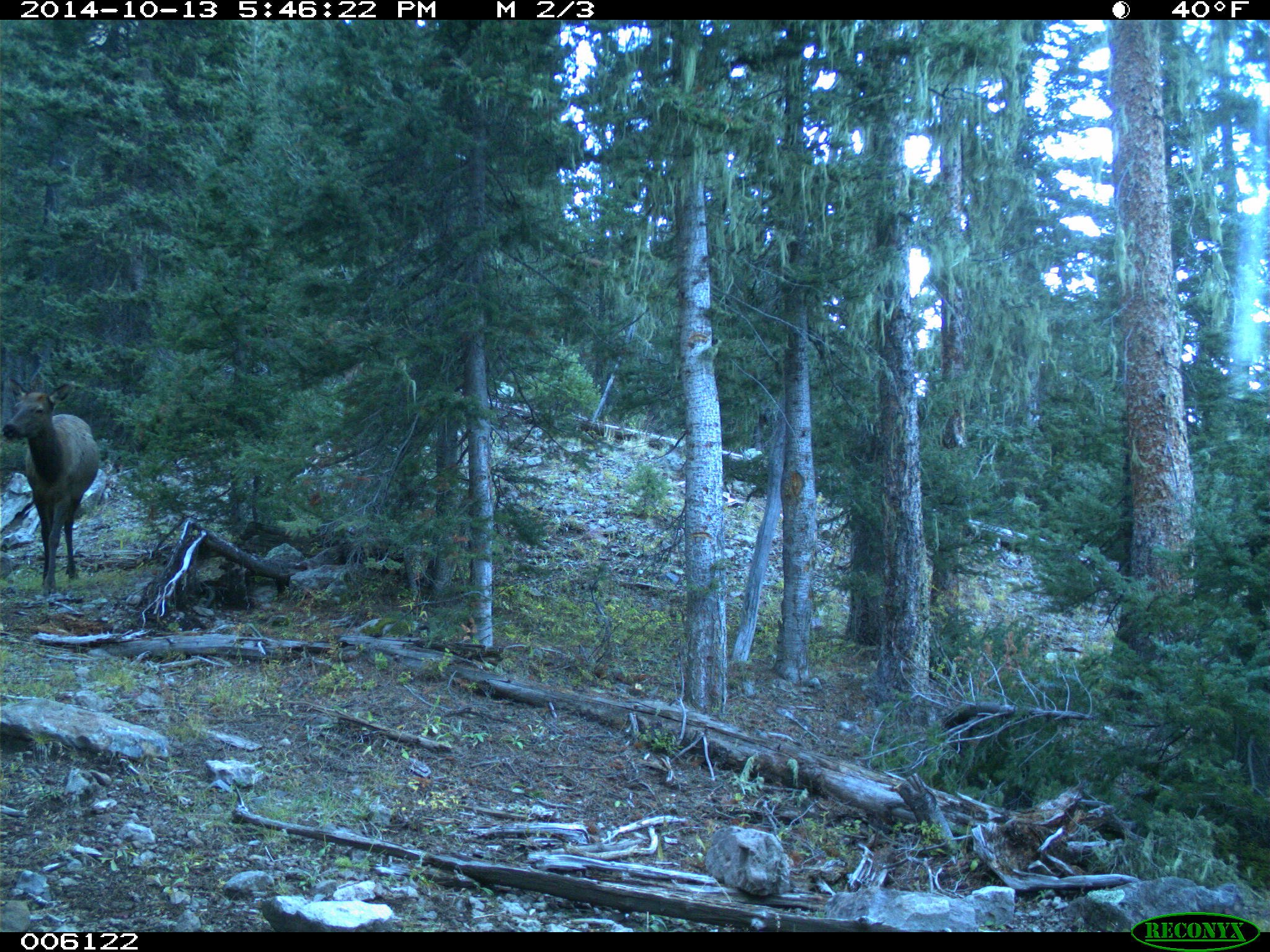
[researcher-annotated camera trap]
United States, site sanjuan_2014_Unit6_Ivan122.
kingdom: Animalia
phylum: Chordata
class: Mammalia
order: Artiodactyla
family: Cervidae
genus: Cervus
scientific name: Cervus elaphus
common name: red deer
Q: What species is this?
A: Cervus elaphus (red deer).